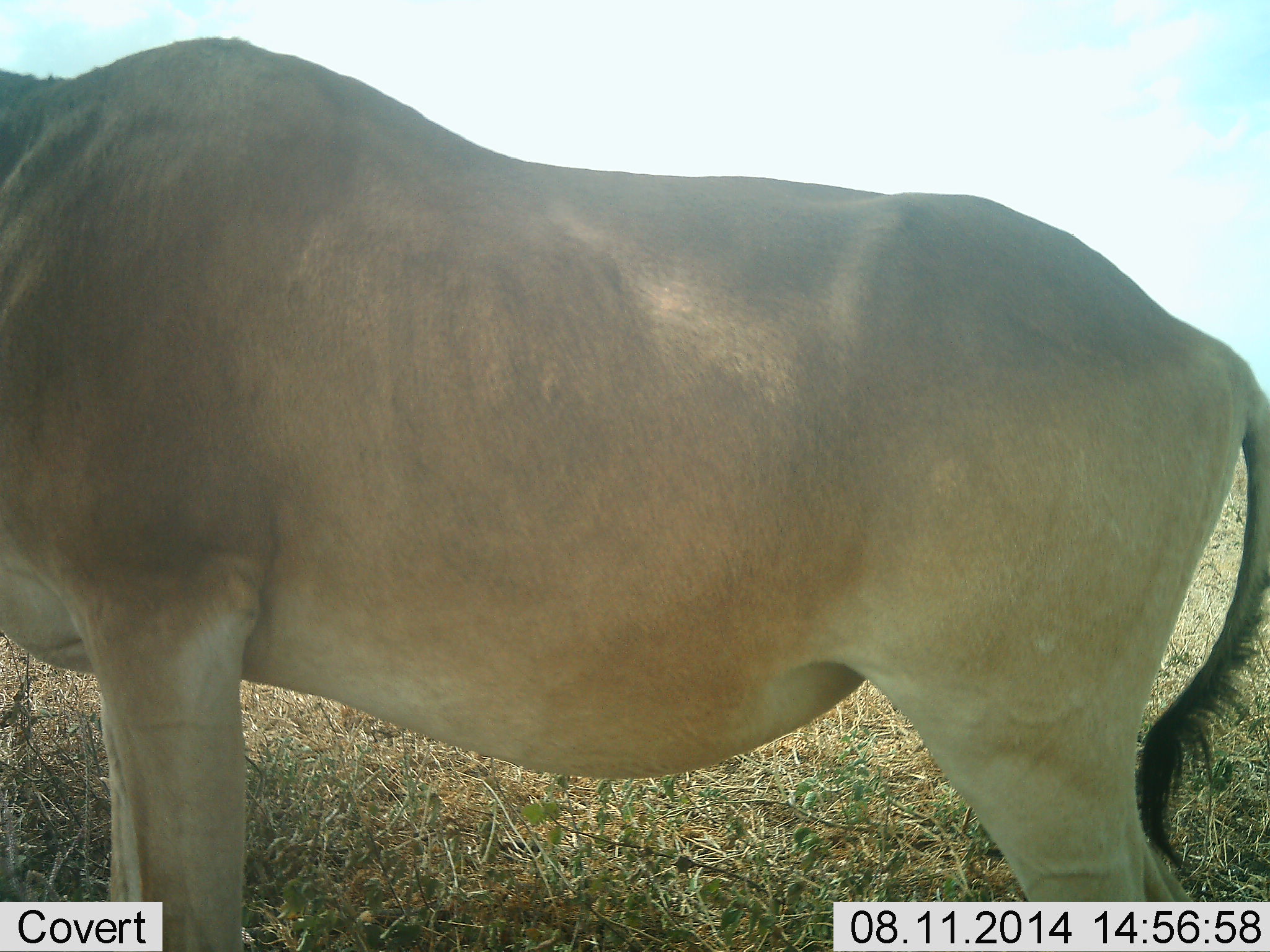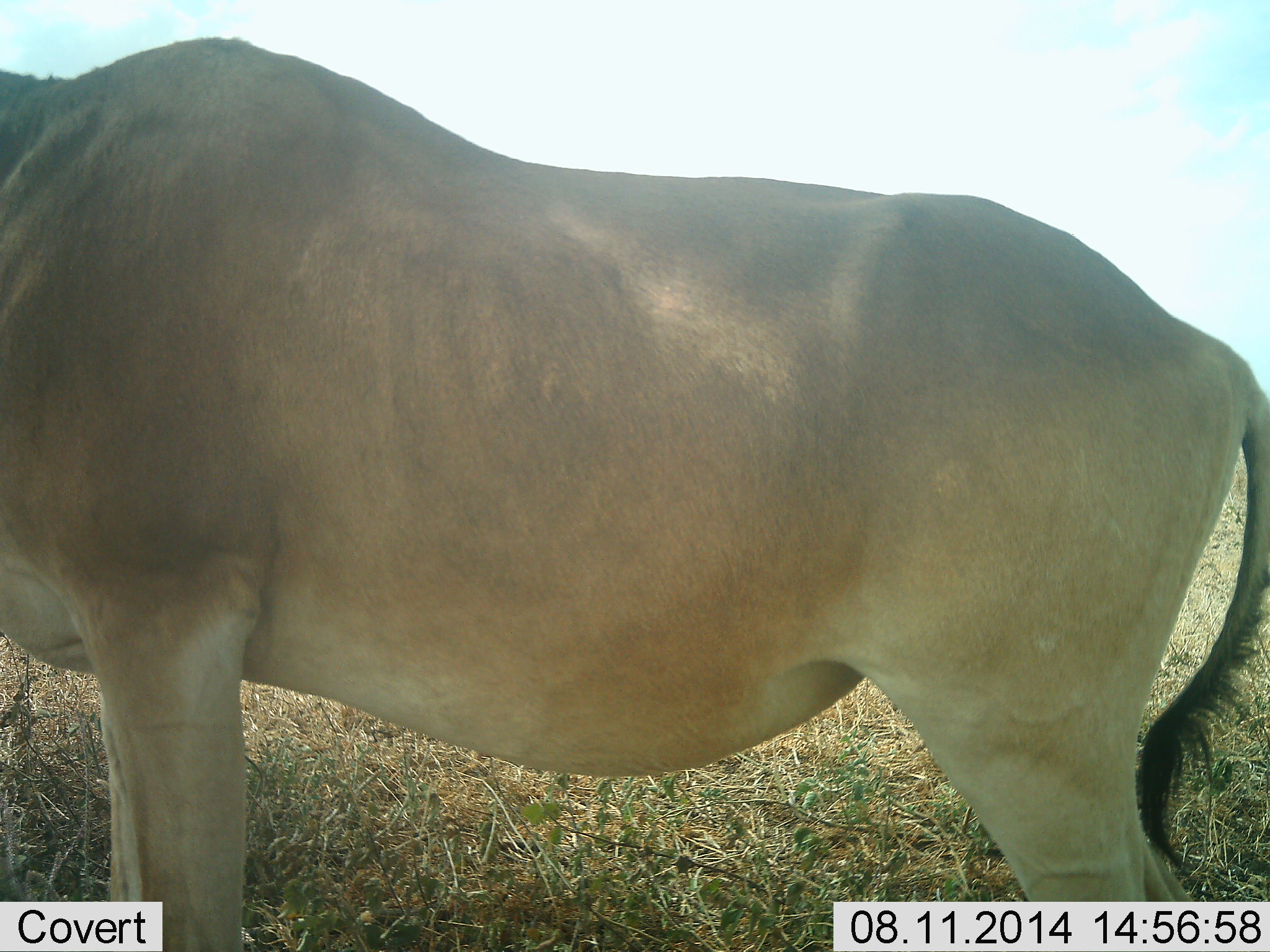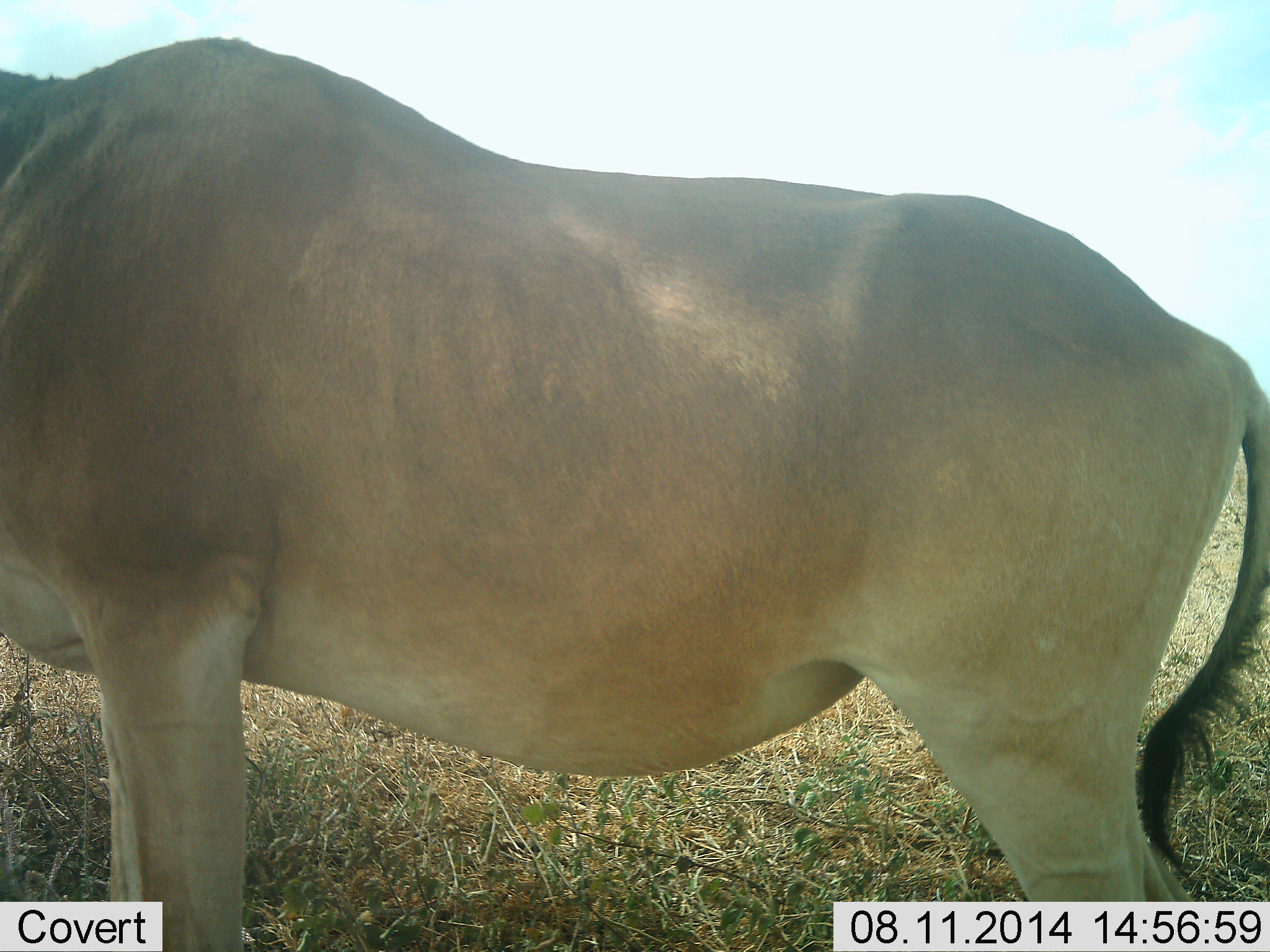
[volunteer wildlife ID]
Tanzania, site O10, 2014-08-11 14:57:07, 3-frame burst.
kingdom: Animalia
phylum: Chordata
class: Mammalia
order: Artiodactyla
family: Bovidae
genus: Alcelaphus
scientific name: Alcelaphus buselaphus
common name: hartebeest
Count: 1.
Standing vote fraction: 100%.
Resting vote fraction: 0%.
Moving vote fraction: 0%.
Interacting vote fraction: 0%.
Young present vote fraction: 0%.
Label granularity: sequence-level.